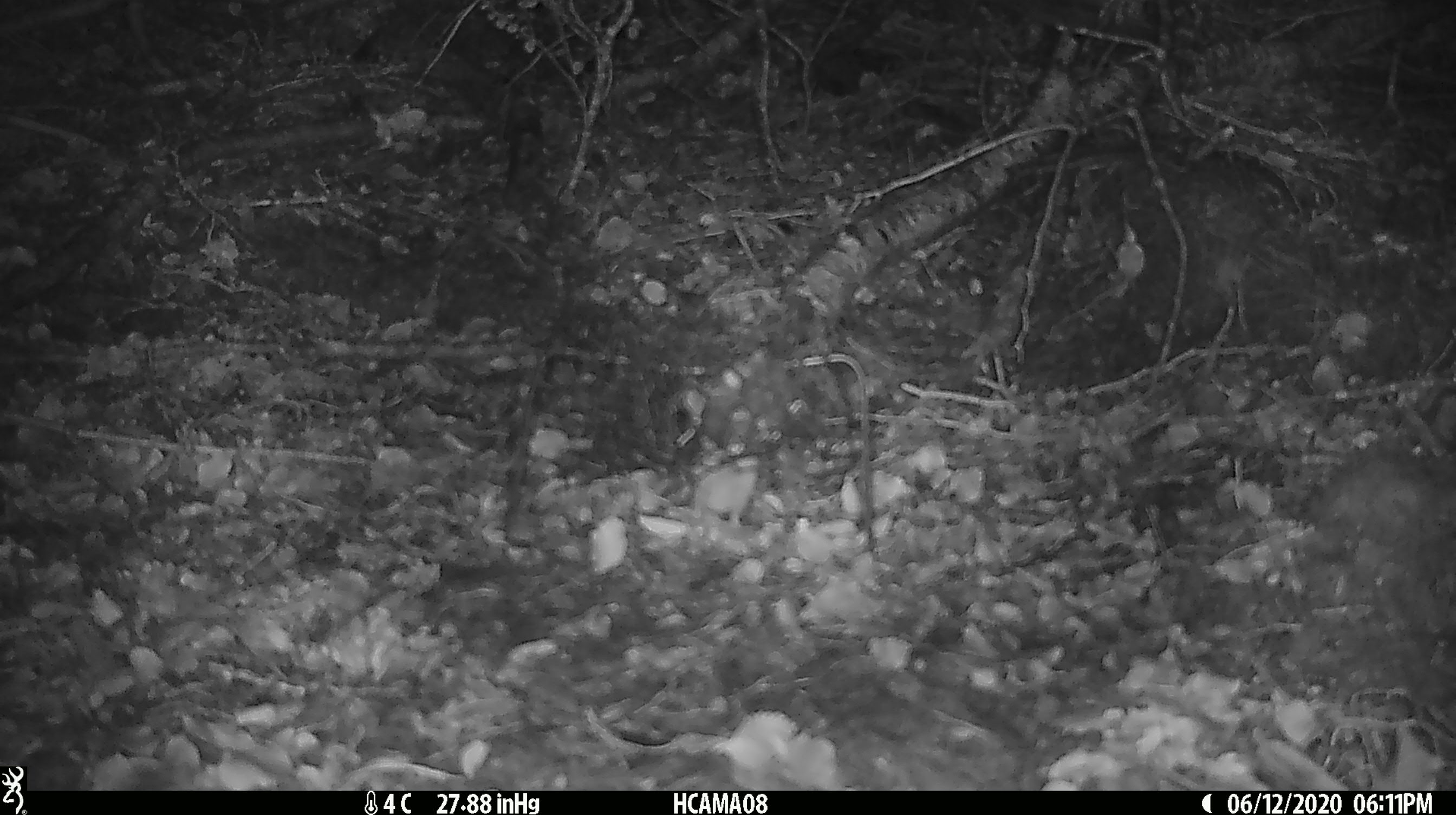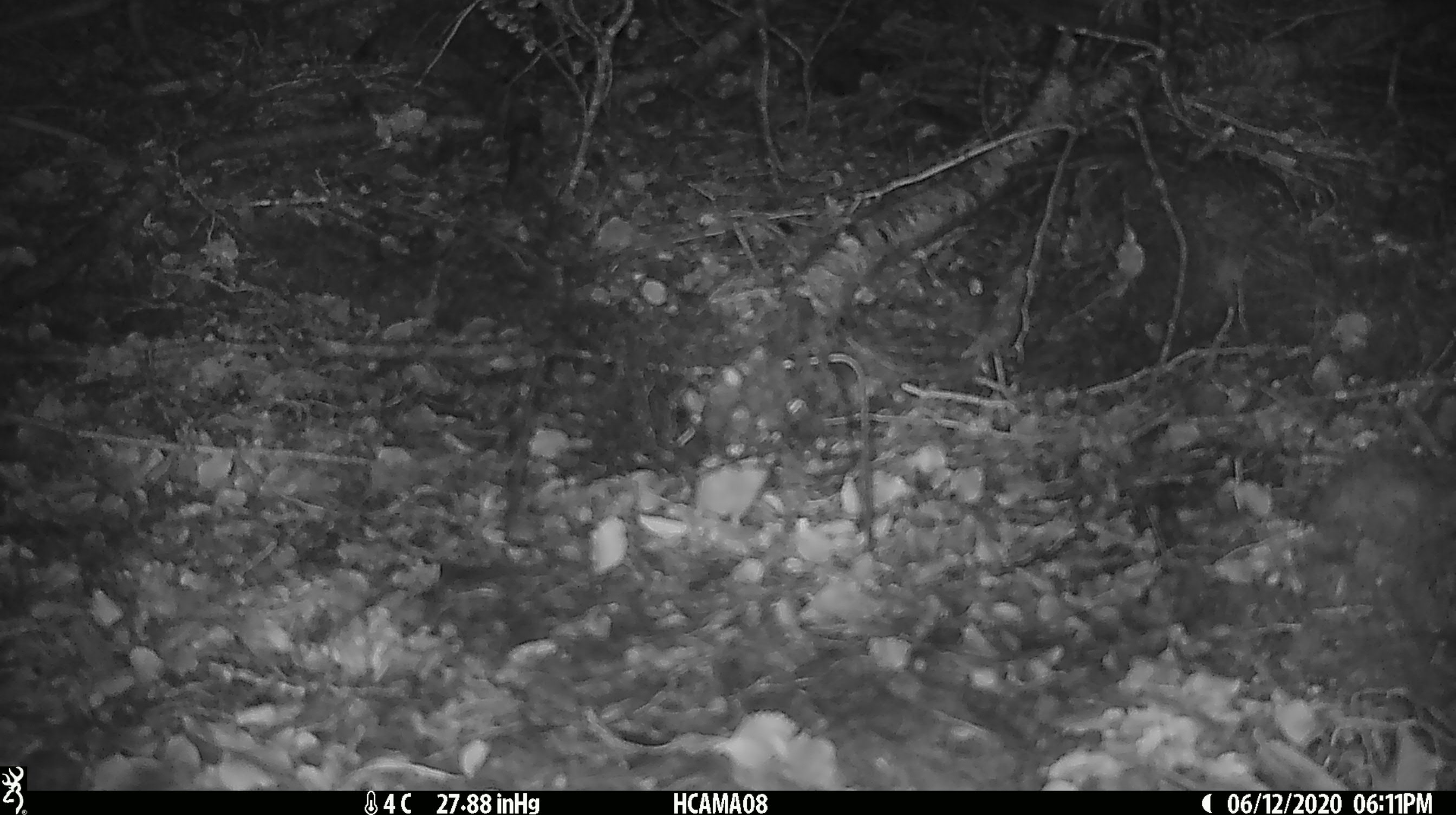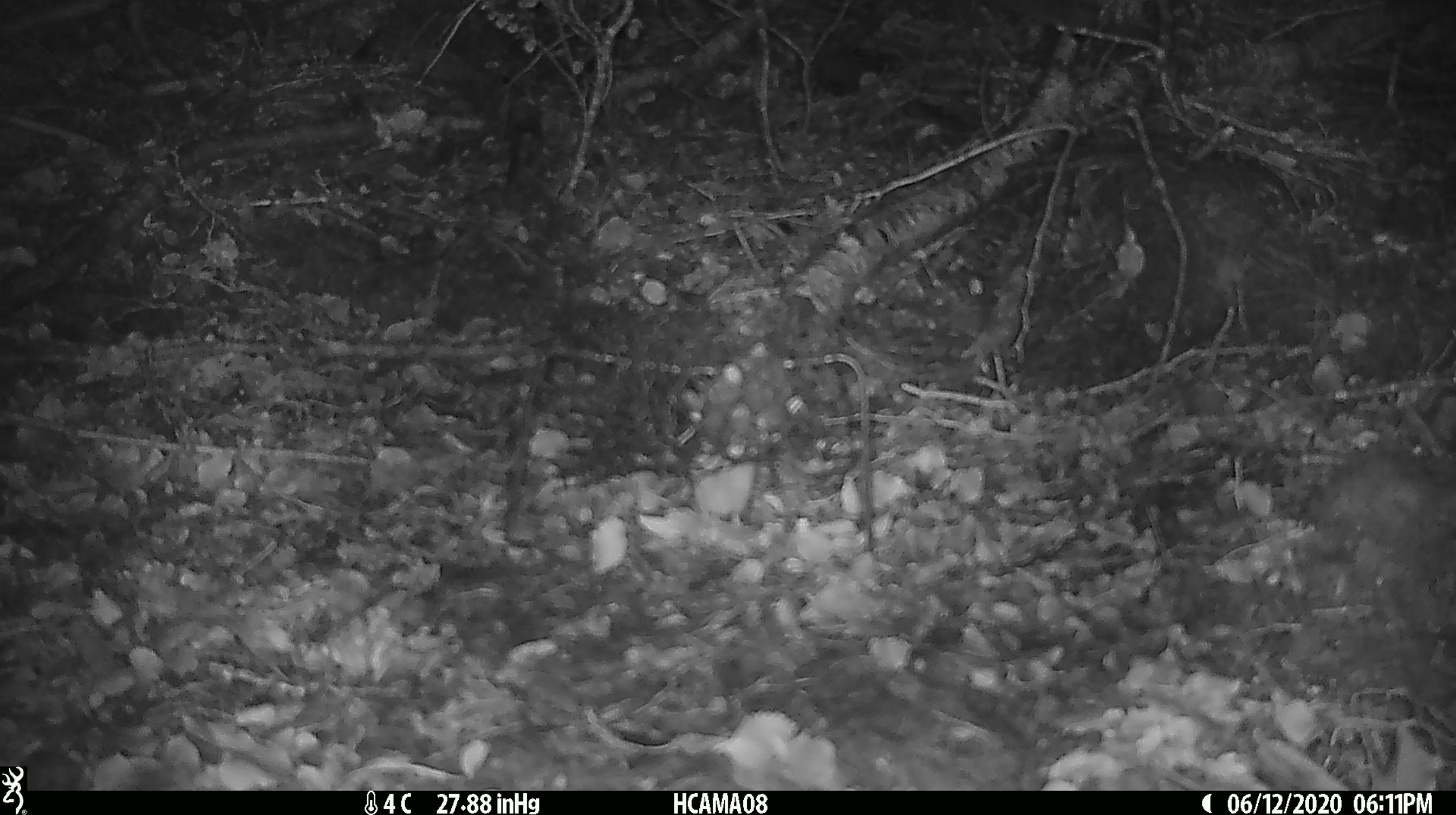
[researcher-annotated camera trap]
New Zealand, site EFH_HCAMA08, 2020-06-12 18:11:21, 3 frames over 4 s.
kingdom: Animalia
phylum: Chordata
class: Mammalia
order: Rodentia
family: Muridae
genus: Mus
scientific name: Mus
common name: mouse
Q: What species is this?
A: Mouse (Mus).